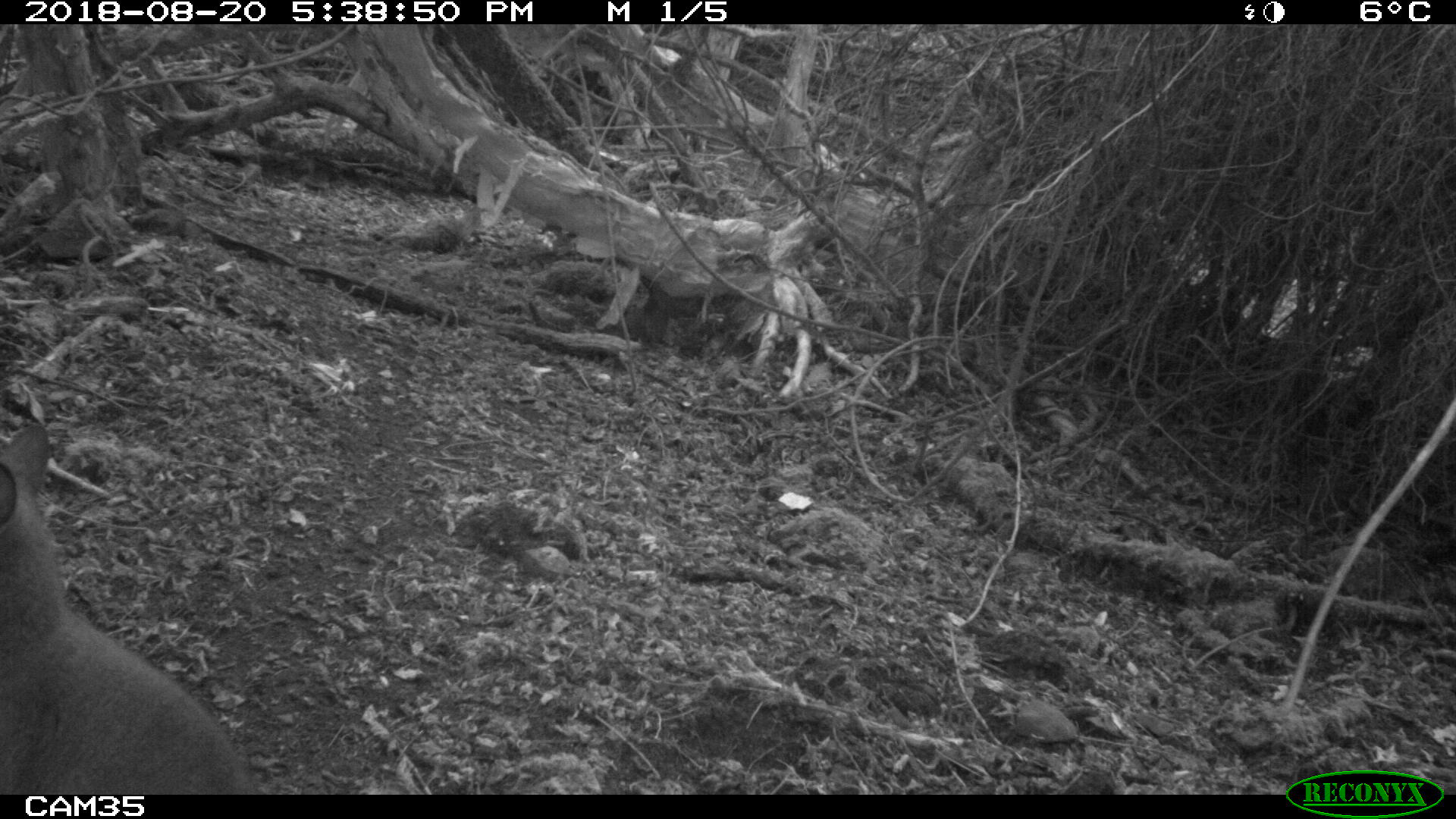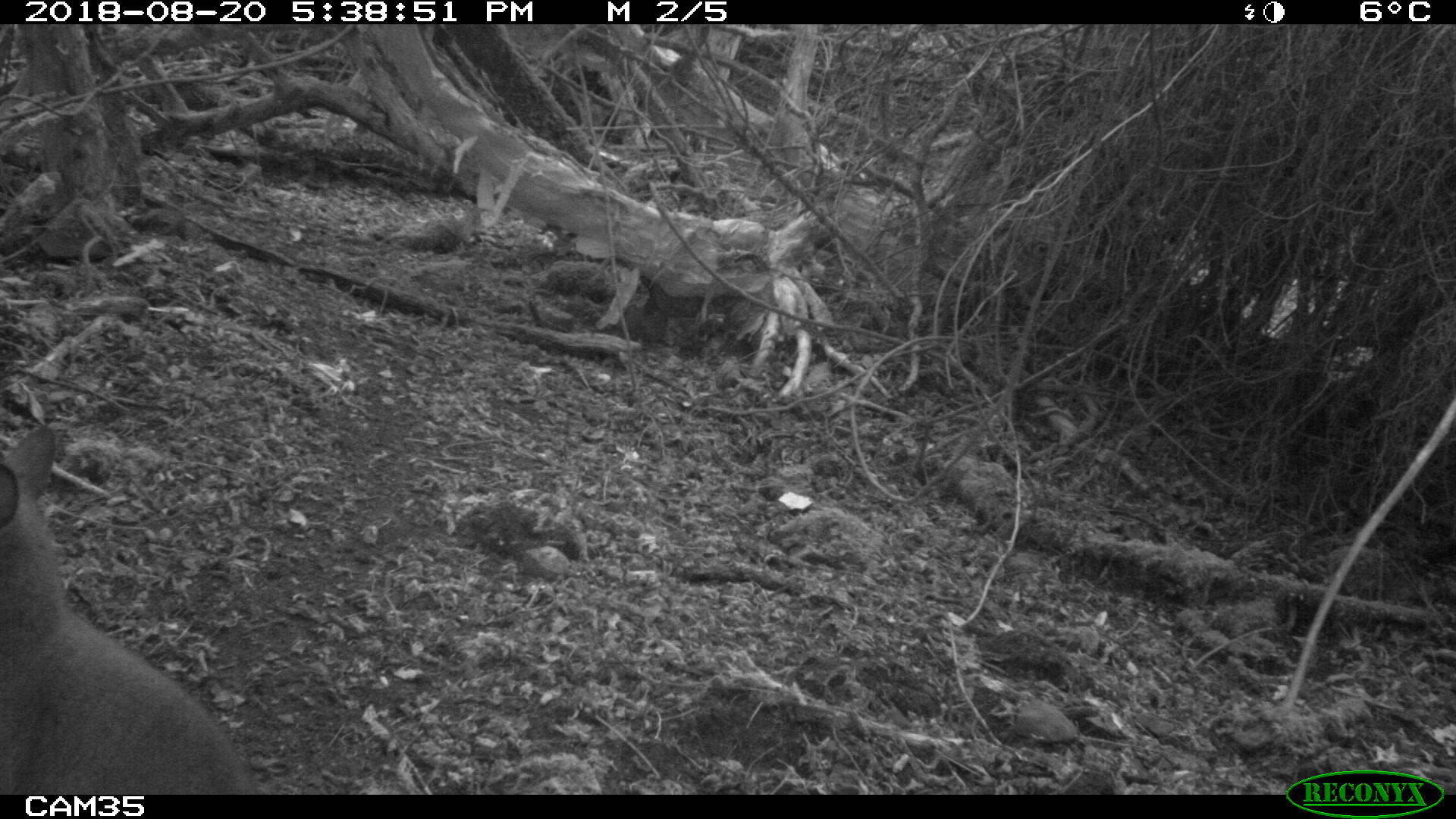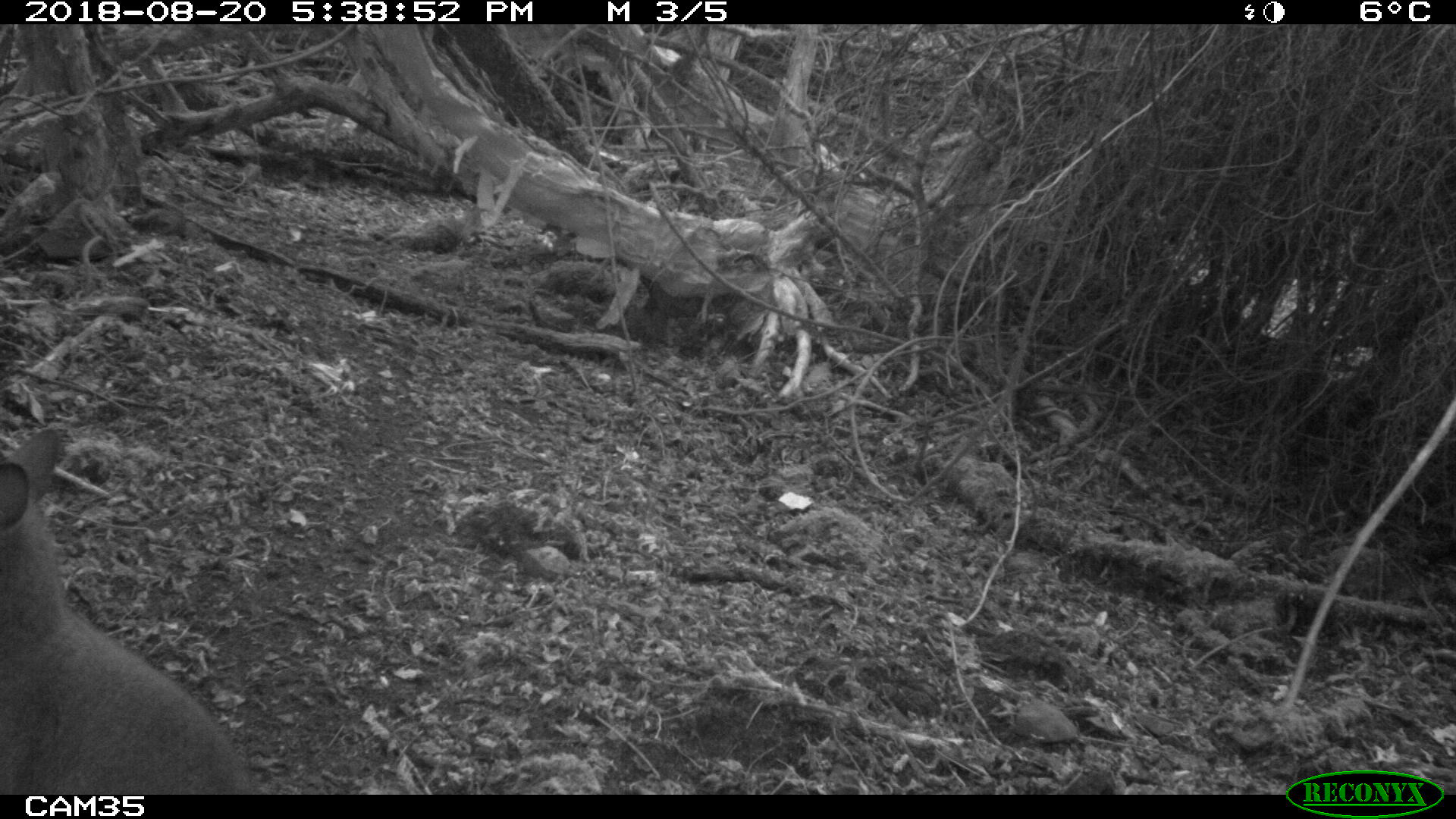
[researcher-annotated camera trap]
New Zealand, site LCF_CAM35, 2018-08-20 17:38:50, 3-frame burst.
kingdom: Animalia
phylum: Chordata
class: Mammalia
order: Diprotodontia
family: Macropodidae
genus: Notamacropus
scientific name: Notamacropus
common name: wallaby